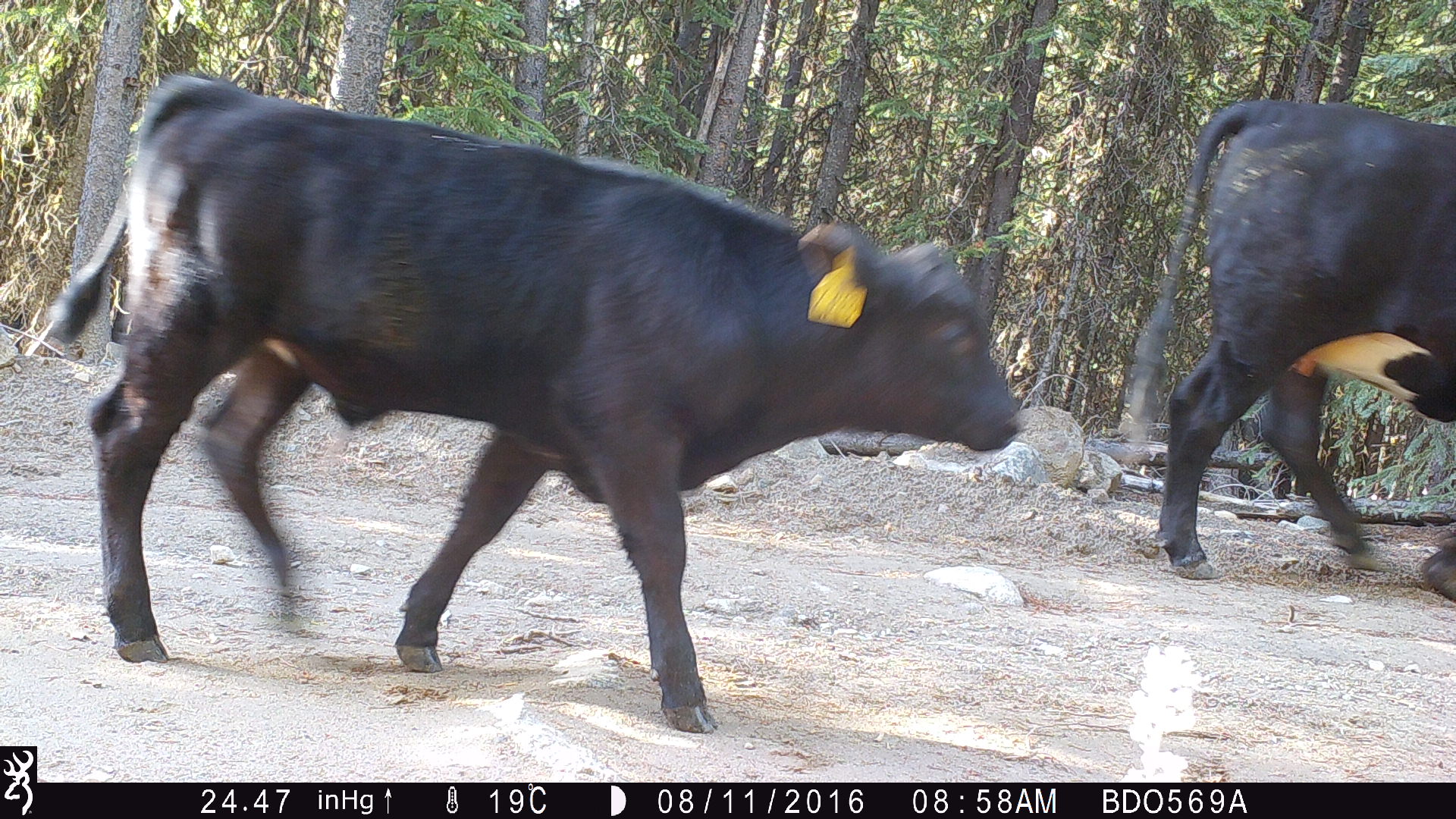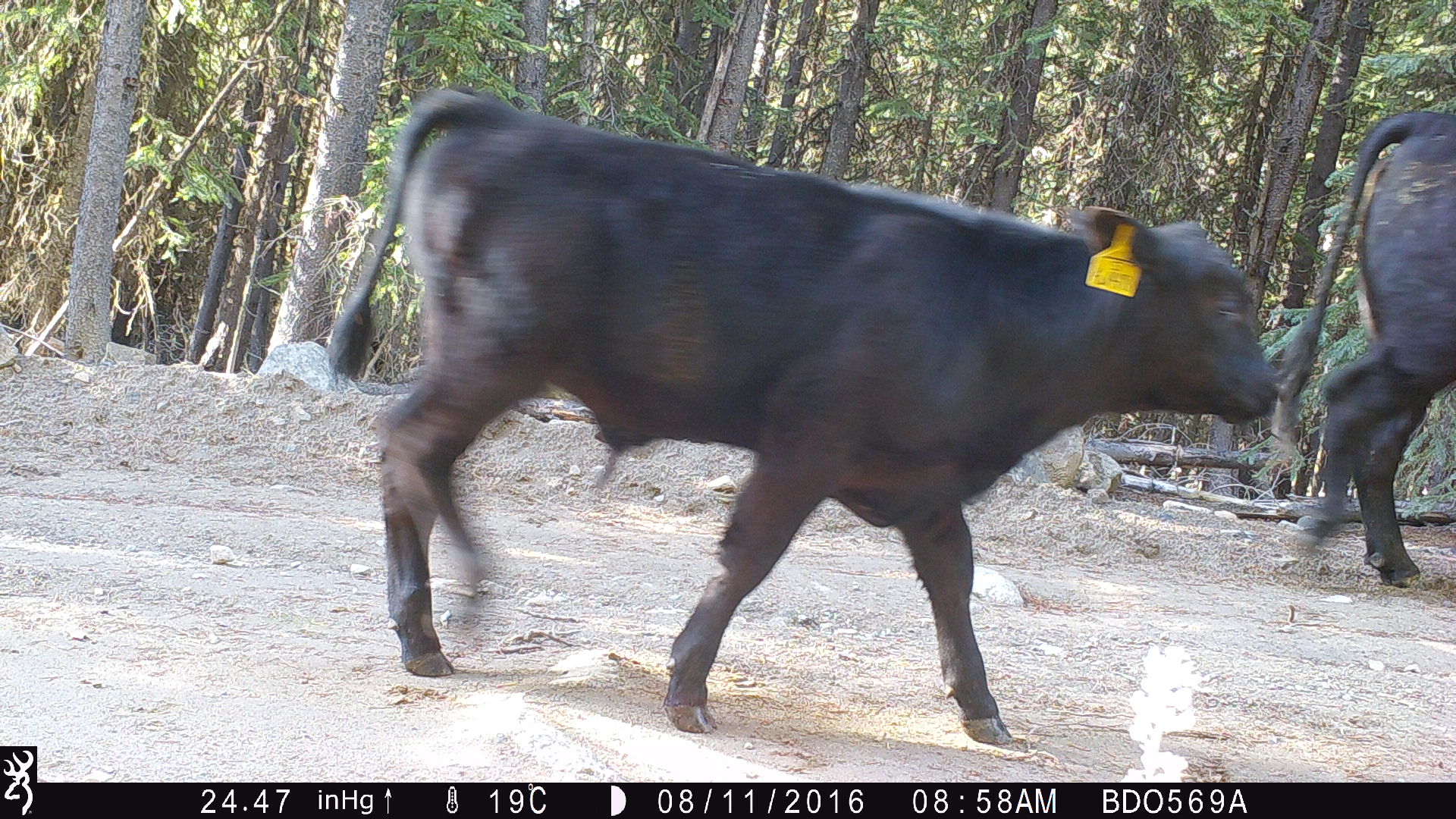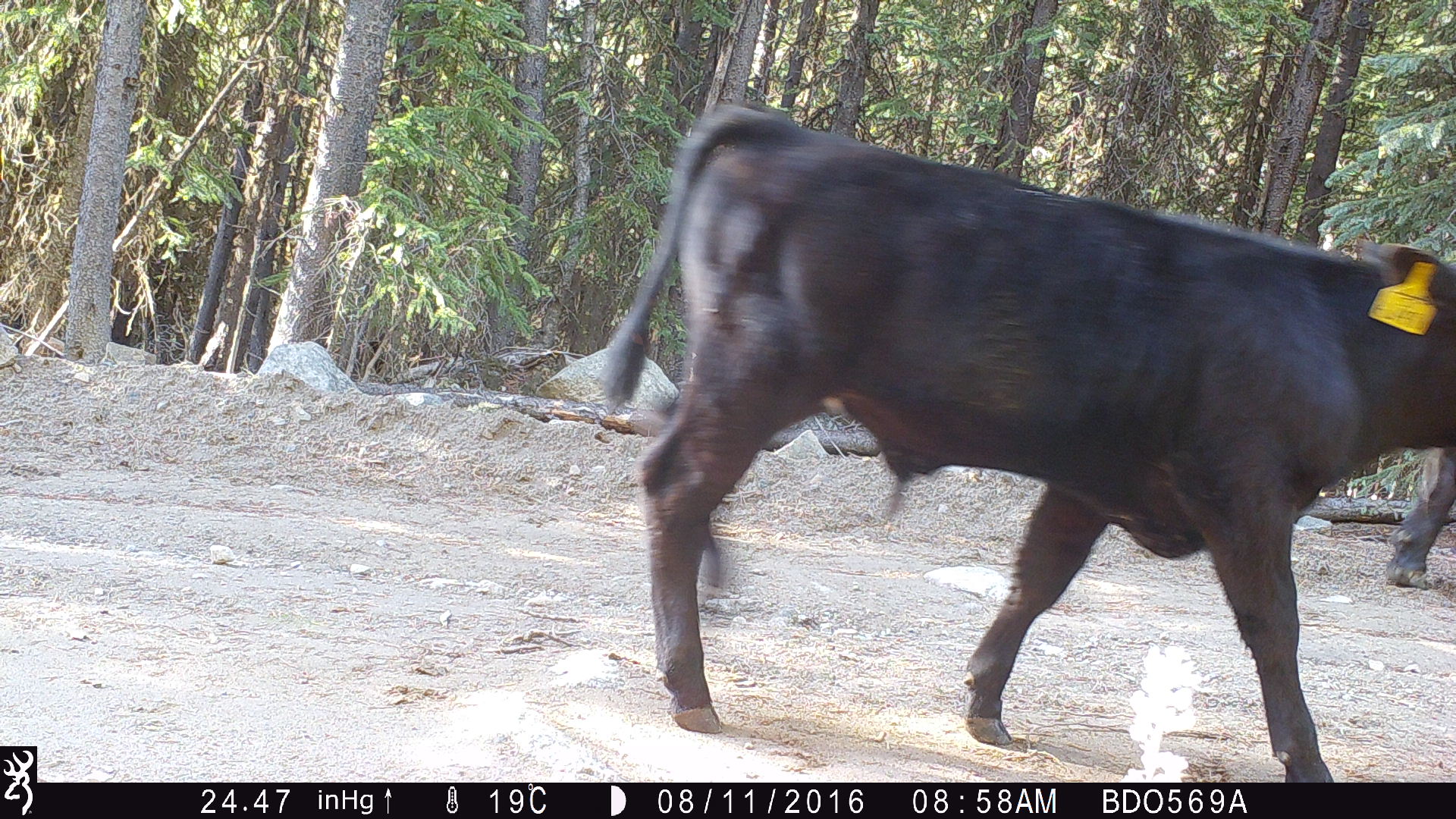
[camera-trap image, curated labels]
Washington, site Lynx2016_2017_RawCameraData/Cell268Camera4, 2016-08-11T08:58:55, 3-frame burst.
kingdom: Animalia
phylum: Chordata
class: Mammalia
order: Artiodactyla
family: Bovidae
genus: Bos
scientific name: Bos taurus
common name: domestic cattle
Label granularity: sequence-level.